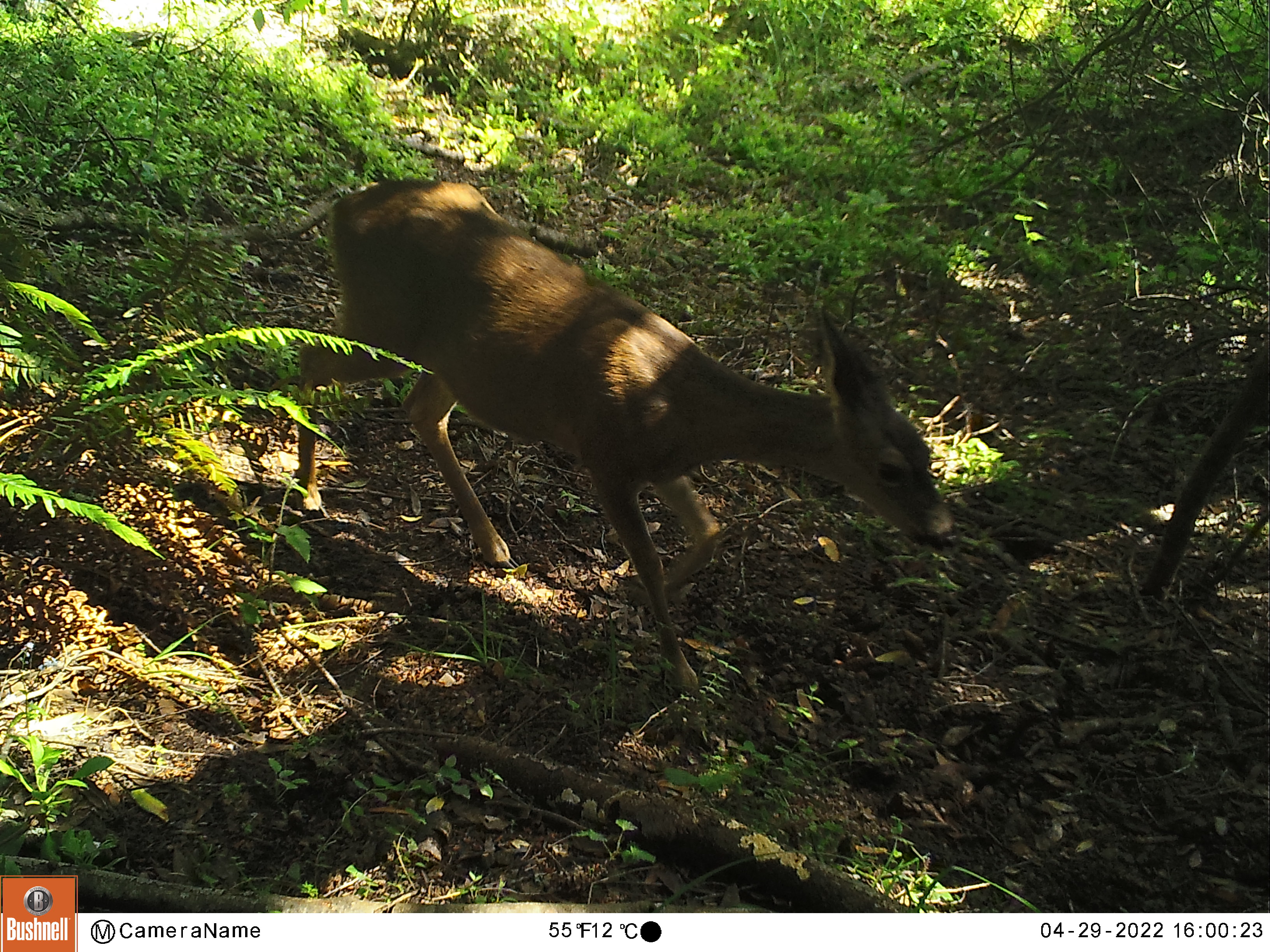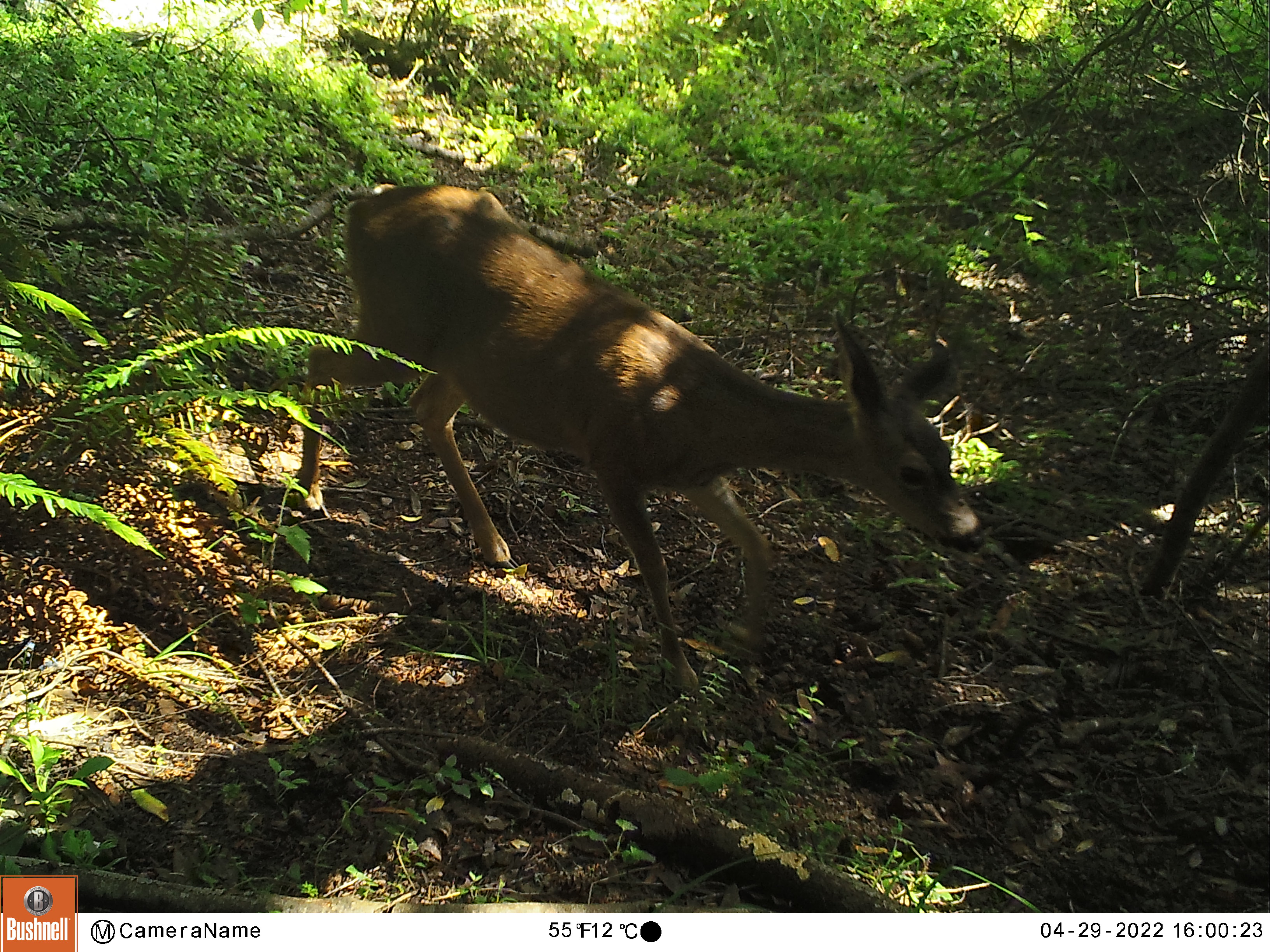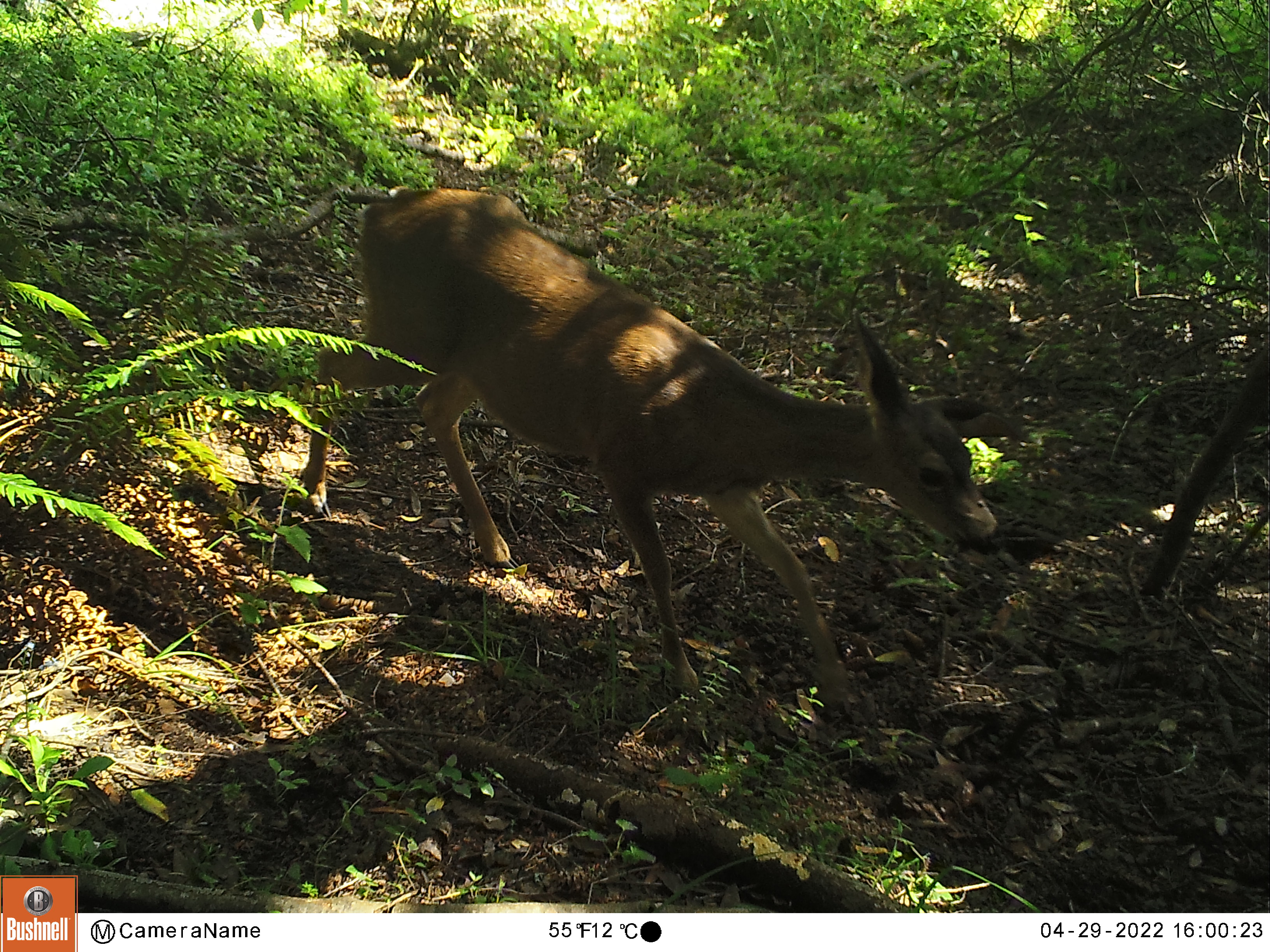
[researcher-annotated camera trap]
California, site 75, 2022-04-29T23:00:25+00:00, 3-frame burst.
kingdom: Animalia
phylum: Chordata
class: Mammalia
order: Artiodactyla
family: Cervidae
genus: Odocoileus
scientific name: Odocoileus hemionus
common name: mule deer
Mule deer (Odocoileus hemionus).